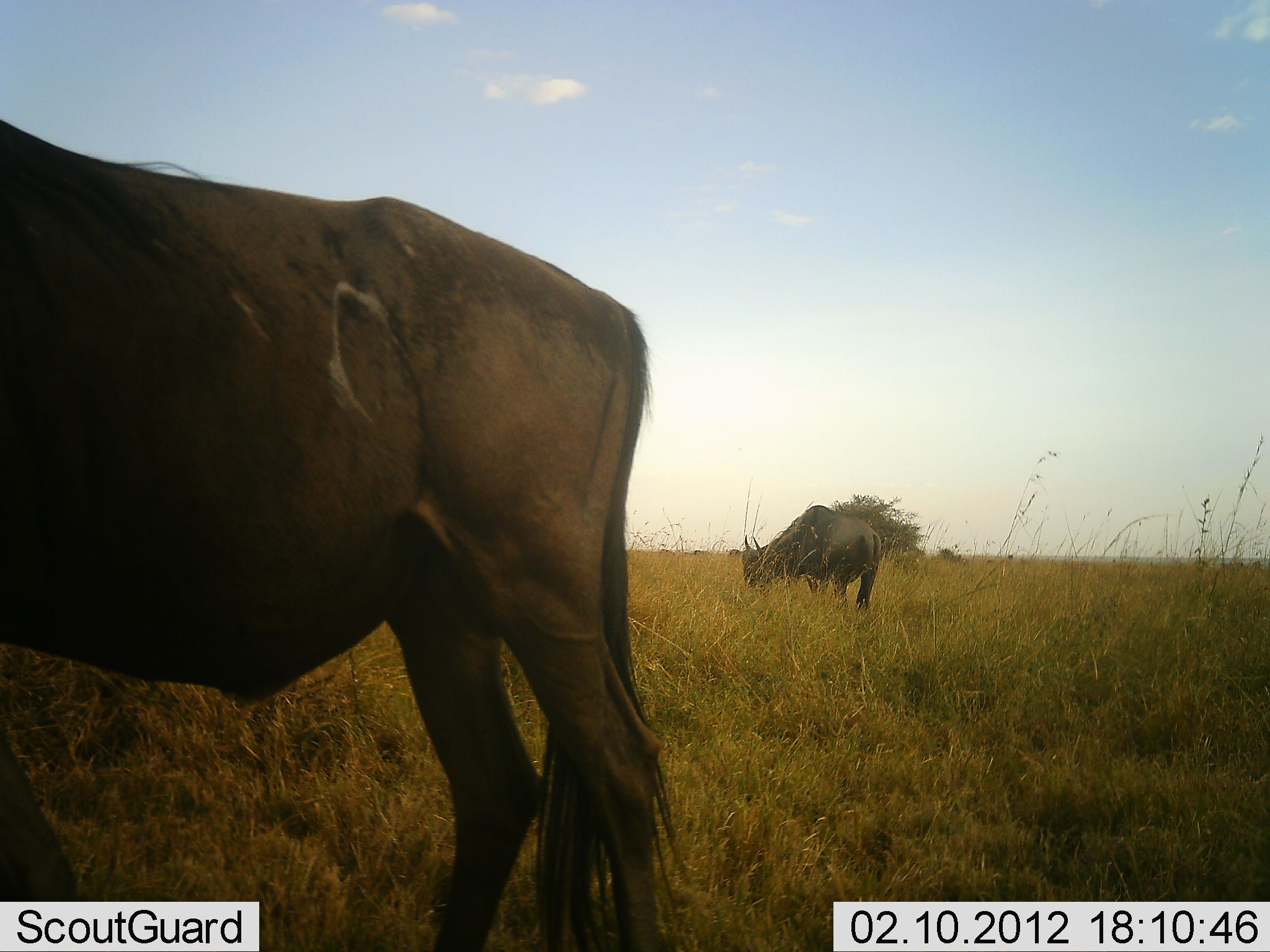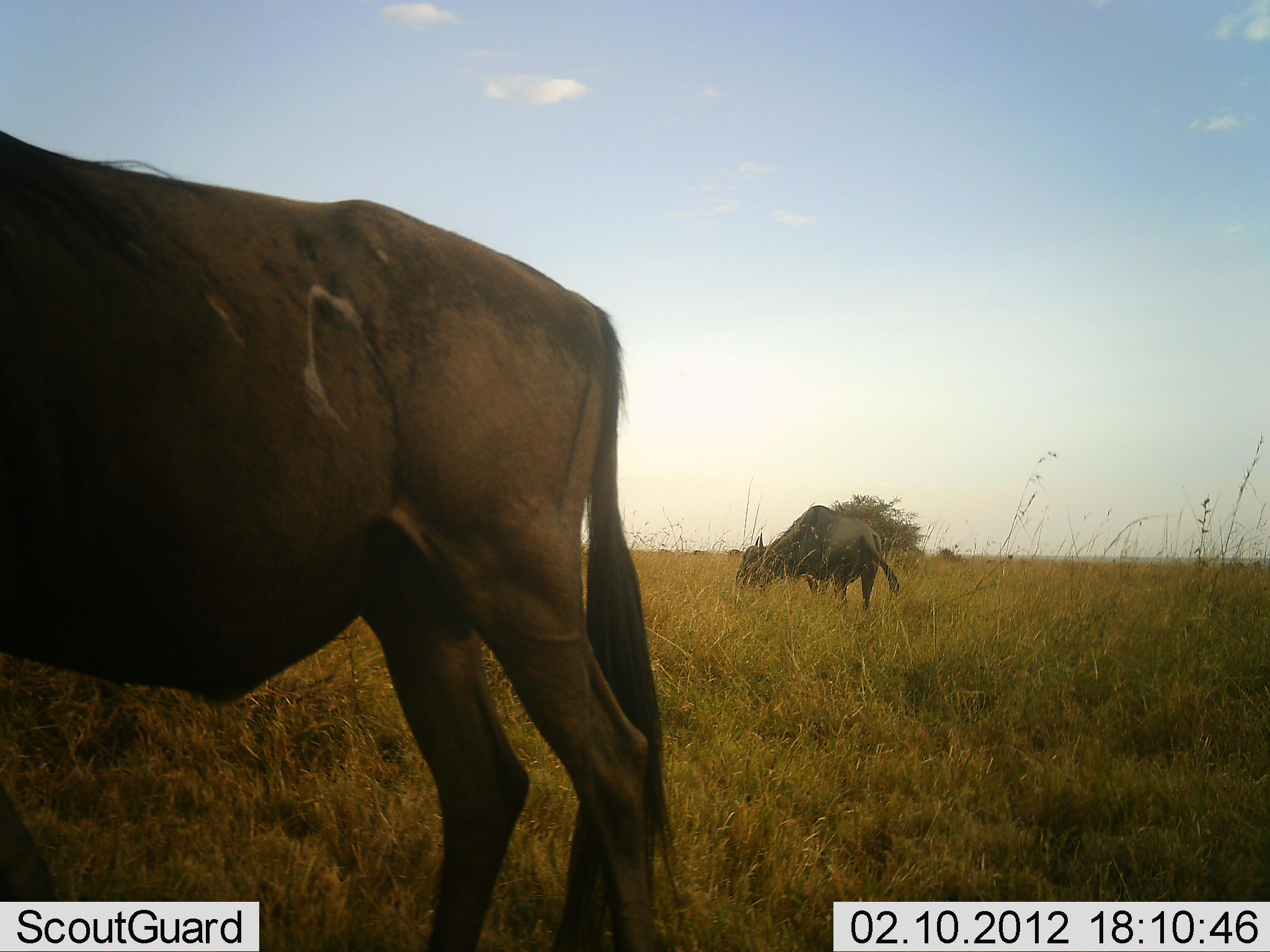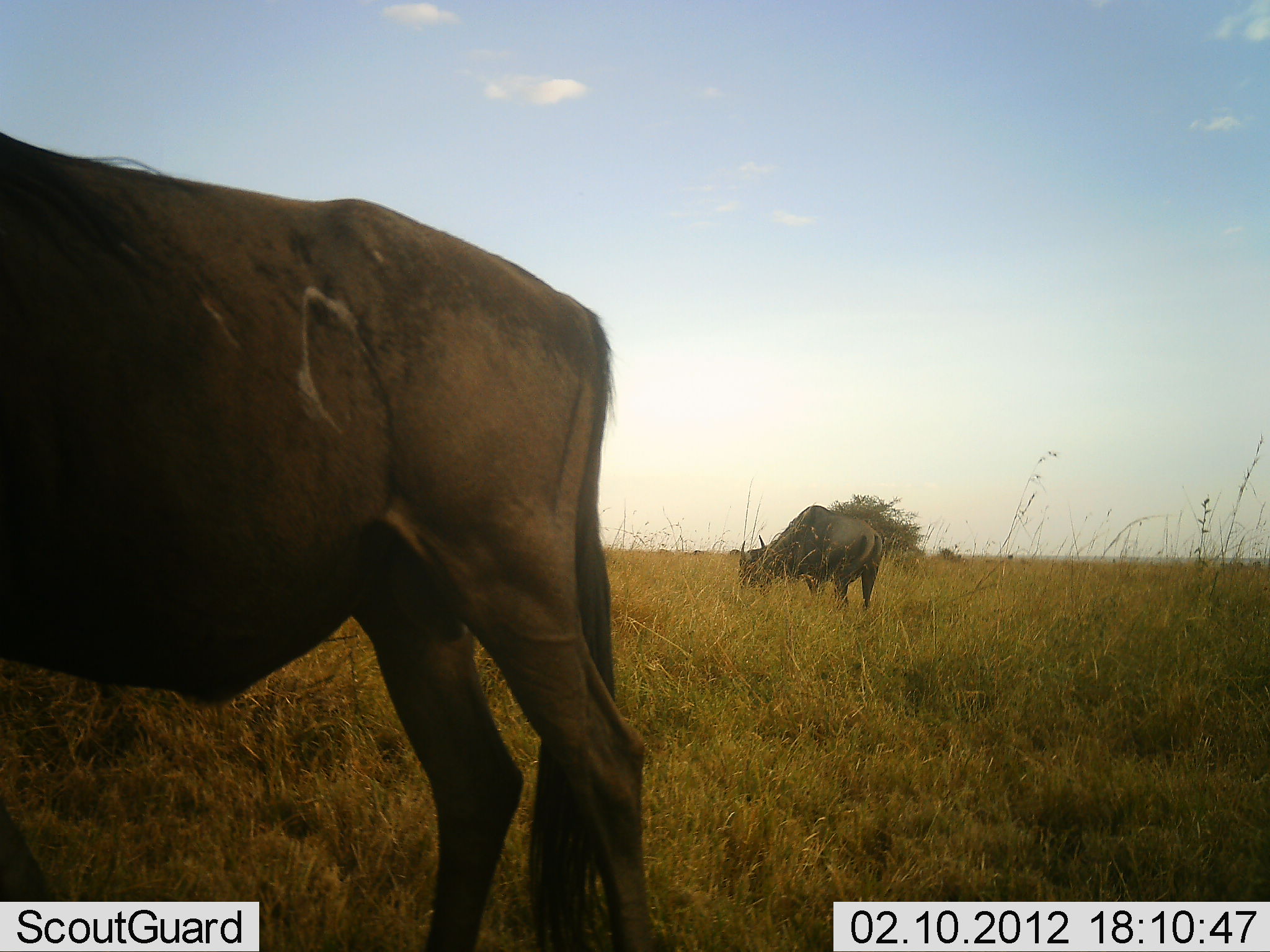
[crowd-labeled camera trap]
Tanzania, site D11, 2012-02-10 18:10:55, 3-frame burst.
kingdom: Animalia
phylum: Chordata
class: Mammalia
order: Artiodactyla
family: Bovidae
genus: Connochaetes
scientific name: Connochaetes taurinus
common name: blue wildebeest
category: wildebeest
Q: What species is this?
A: Wildebeest (blue wildebeest) (Connochaetes taurinus).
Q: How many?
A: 2.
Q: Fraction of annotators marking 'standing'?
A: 50%.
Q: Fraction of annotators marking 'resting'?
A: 0%.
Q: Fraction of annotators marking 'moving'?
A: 0%.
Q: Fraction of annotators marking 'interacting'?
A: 0%.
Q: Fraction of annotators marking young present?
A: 0%.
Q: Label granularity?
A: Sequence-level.